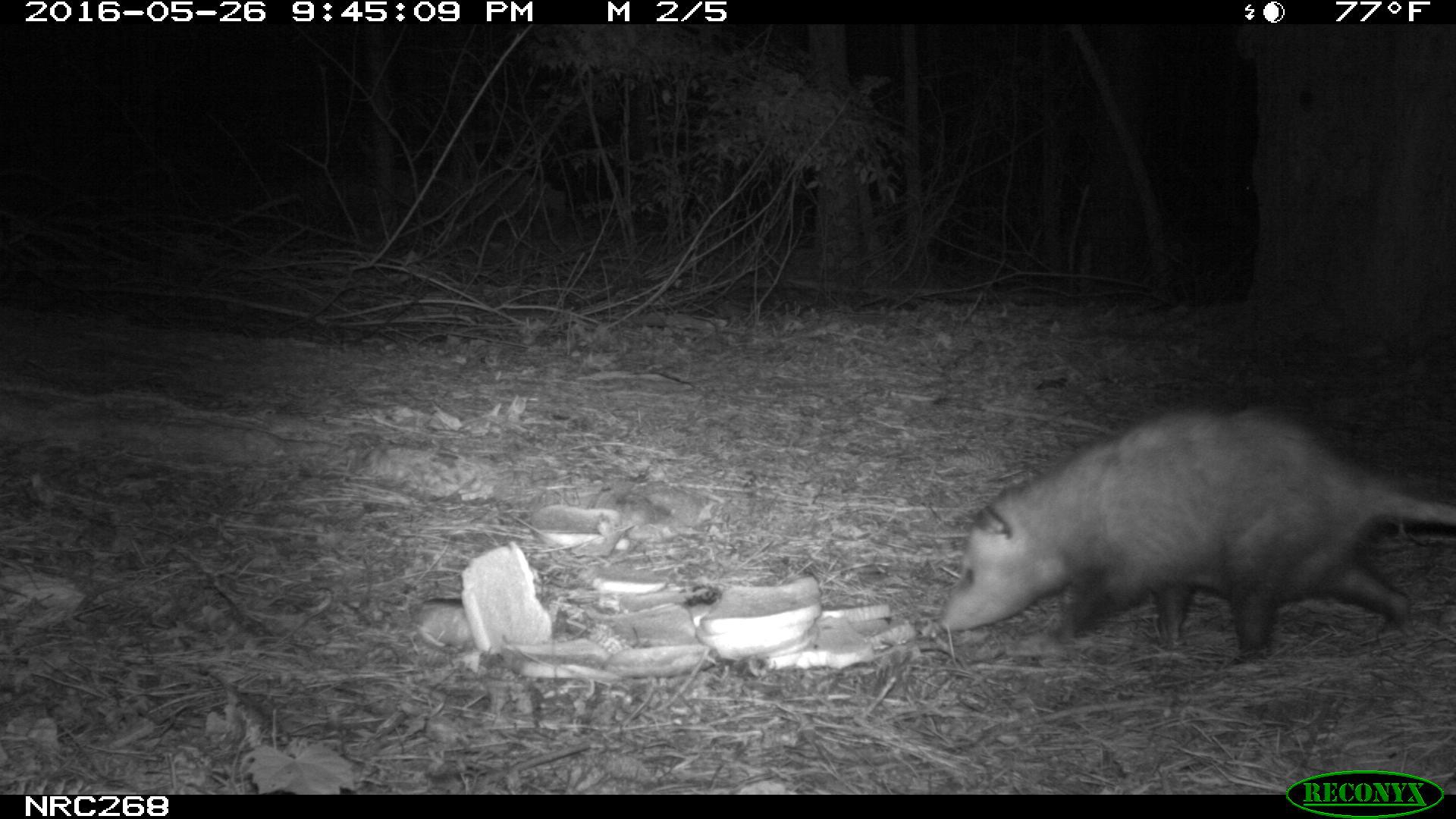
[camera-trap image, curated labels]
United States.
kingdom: Animalia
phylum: Chordata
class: Mammalia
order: Didelphimorphia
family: Didelphidae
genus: Didelphis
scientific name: Didelphis virginiana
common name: virginia opossum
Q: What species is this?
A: Virginia Opossum (Didelphis virginiana).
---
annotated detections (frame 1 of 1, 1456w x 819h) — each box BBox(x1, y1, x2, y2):
Virginia Opossum: BBox(936, 388, 1456, 662)